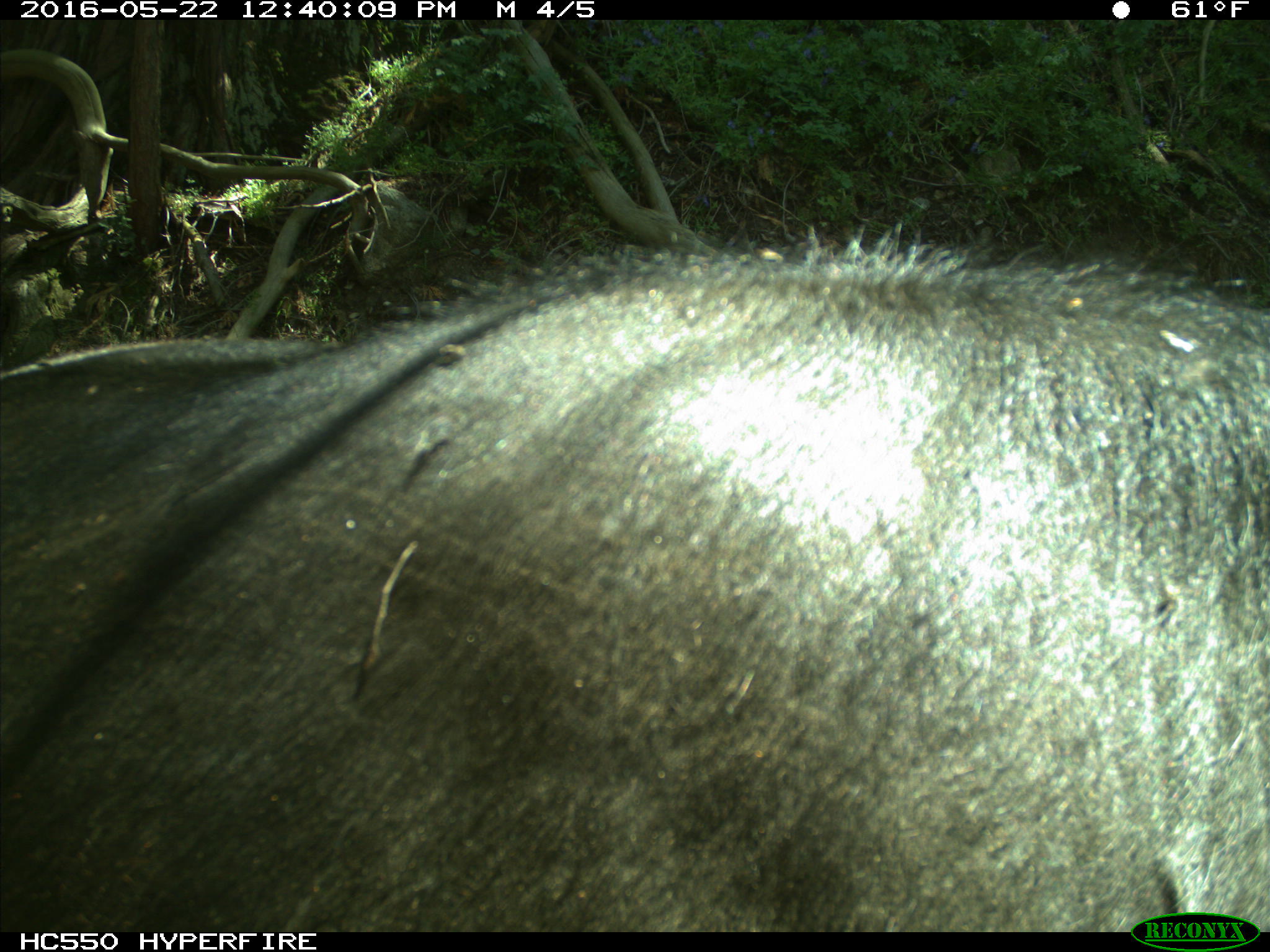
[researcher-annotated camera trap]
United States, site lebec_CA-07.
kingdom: Animalia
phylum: Chordata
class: Mammalia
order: Artiodactyla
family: Bovidae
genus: Bos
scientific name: Bos taurus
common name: domestic cow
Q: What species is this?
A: Bos taurus (domestic cow).